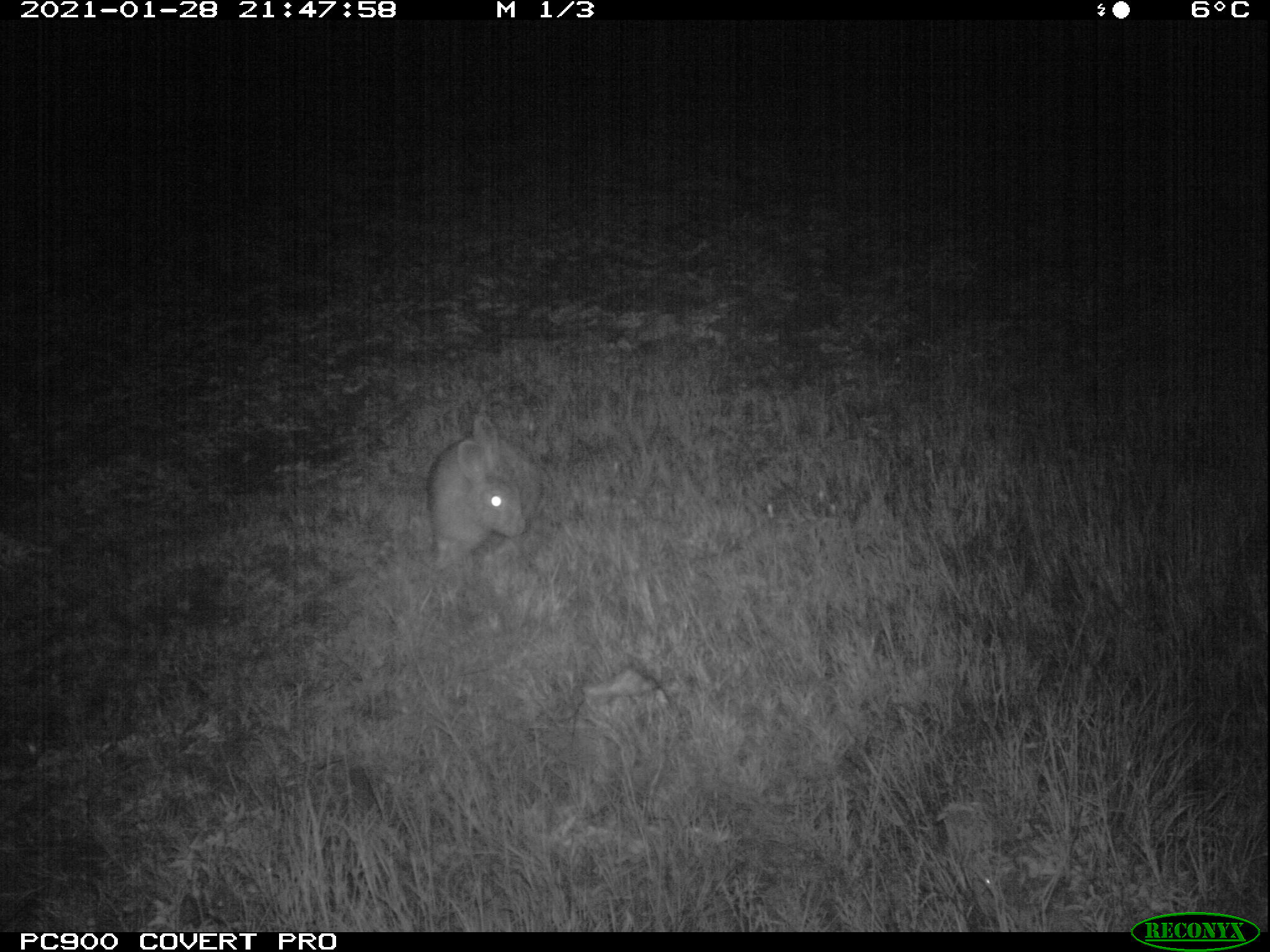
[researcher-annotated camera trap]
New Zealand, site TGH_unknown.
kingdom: Animalia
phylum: Chordata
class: Mammalia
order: Lagomorpha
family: Leporidae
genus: Oryctolagus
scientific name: Oryctolagus cuniculus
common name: european rabbit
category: rabbit